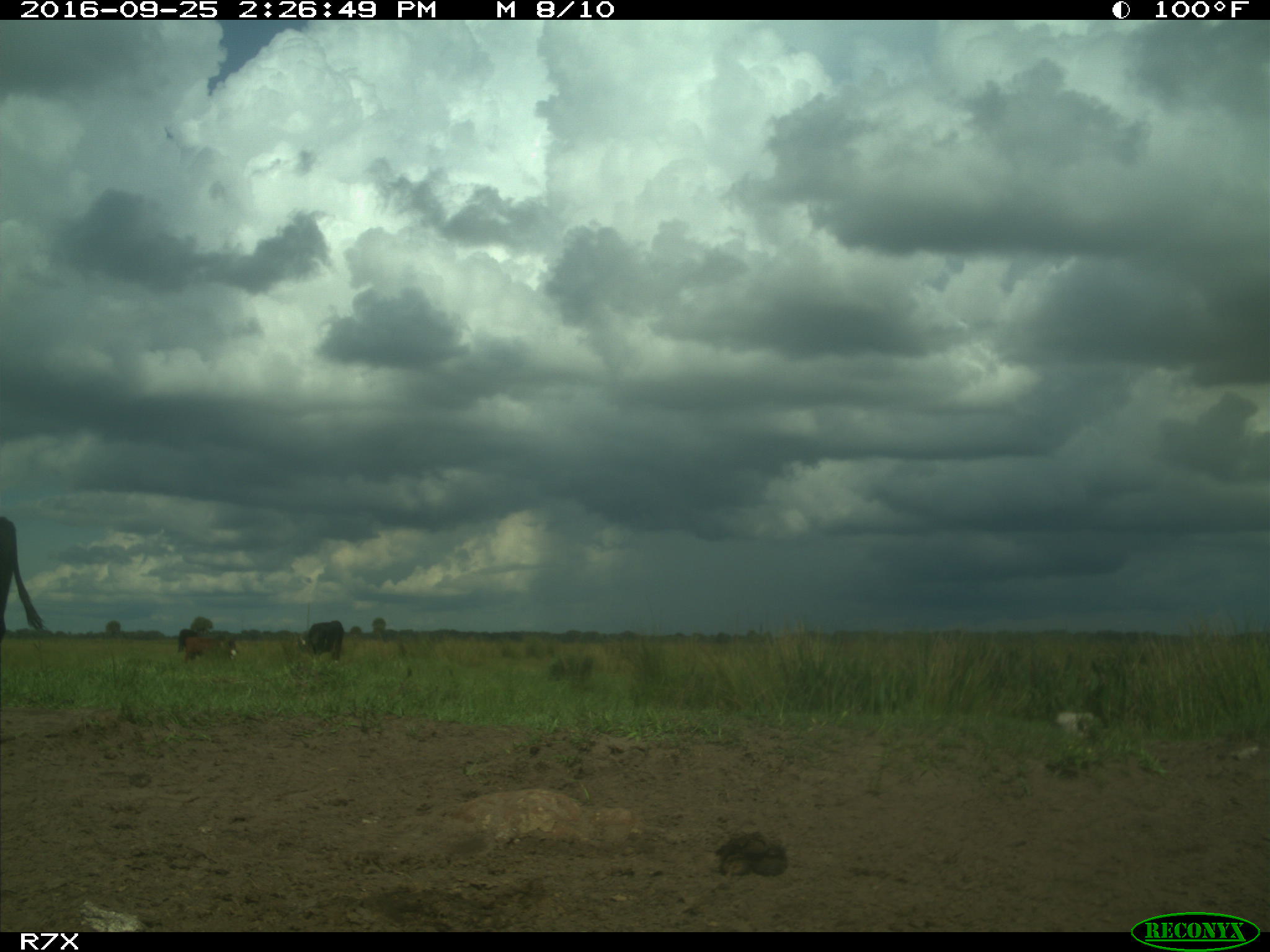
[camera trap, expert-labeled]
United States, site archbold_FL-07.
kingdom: Animalia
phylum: Chordata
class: Mammalia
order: Artiodactyla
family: Bovidae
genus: Bos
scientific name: Bos taurus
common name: domestic cow